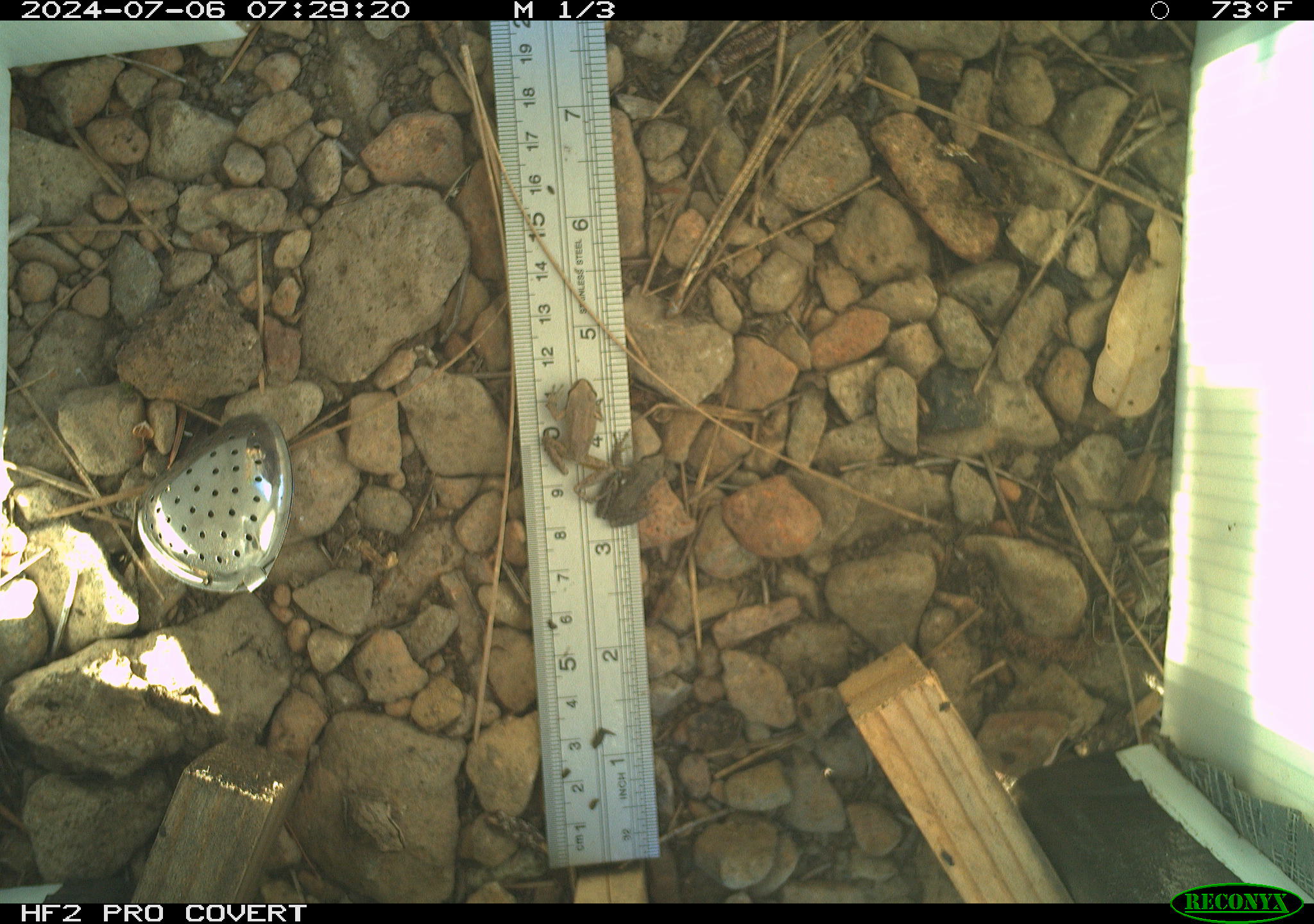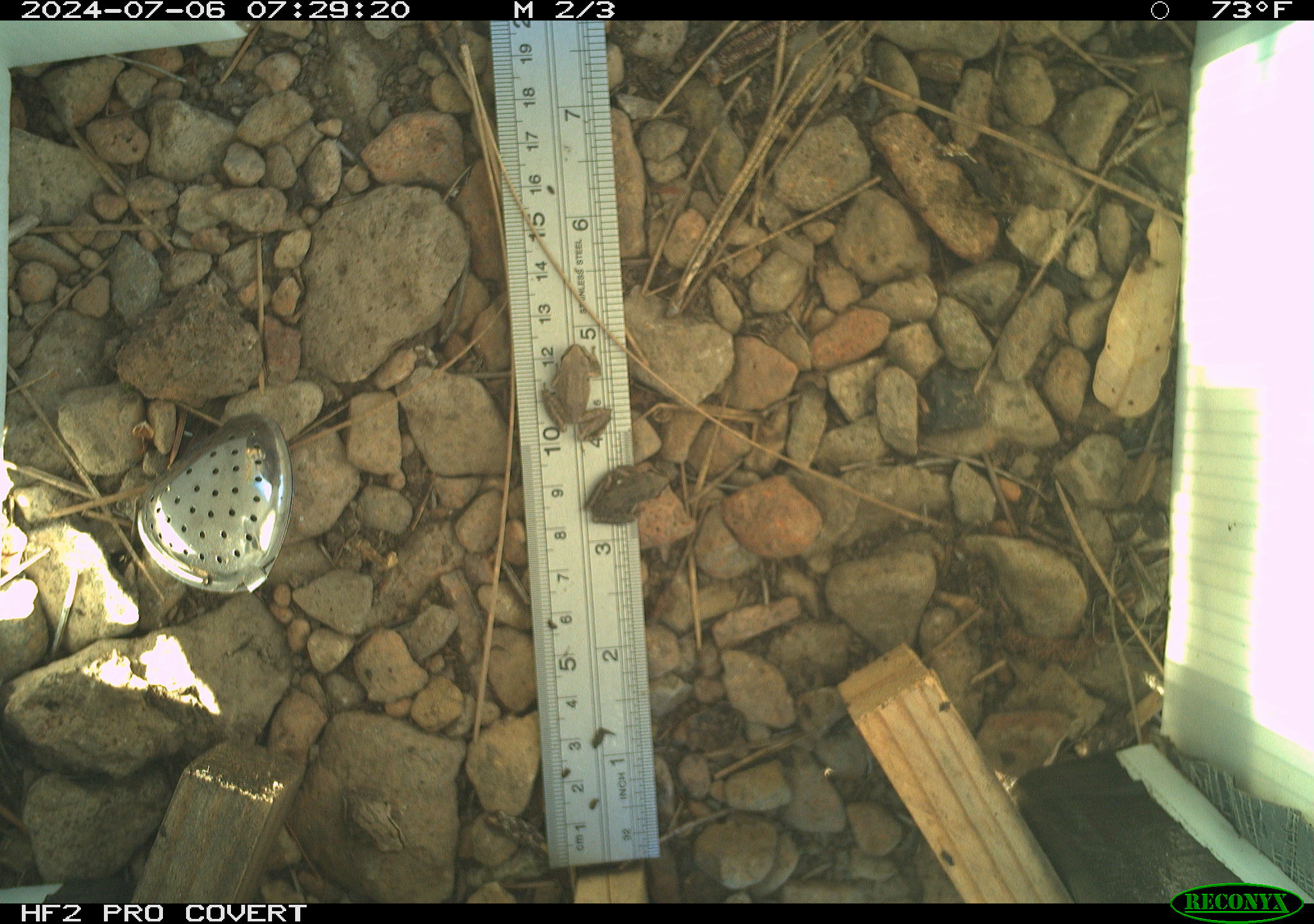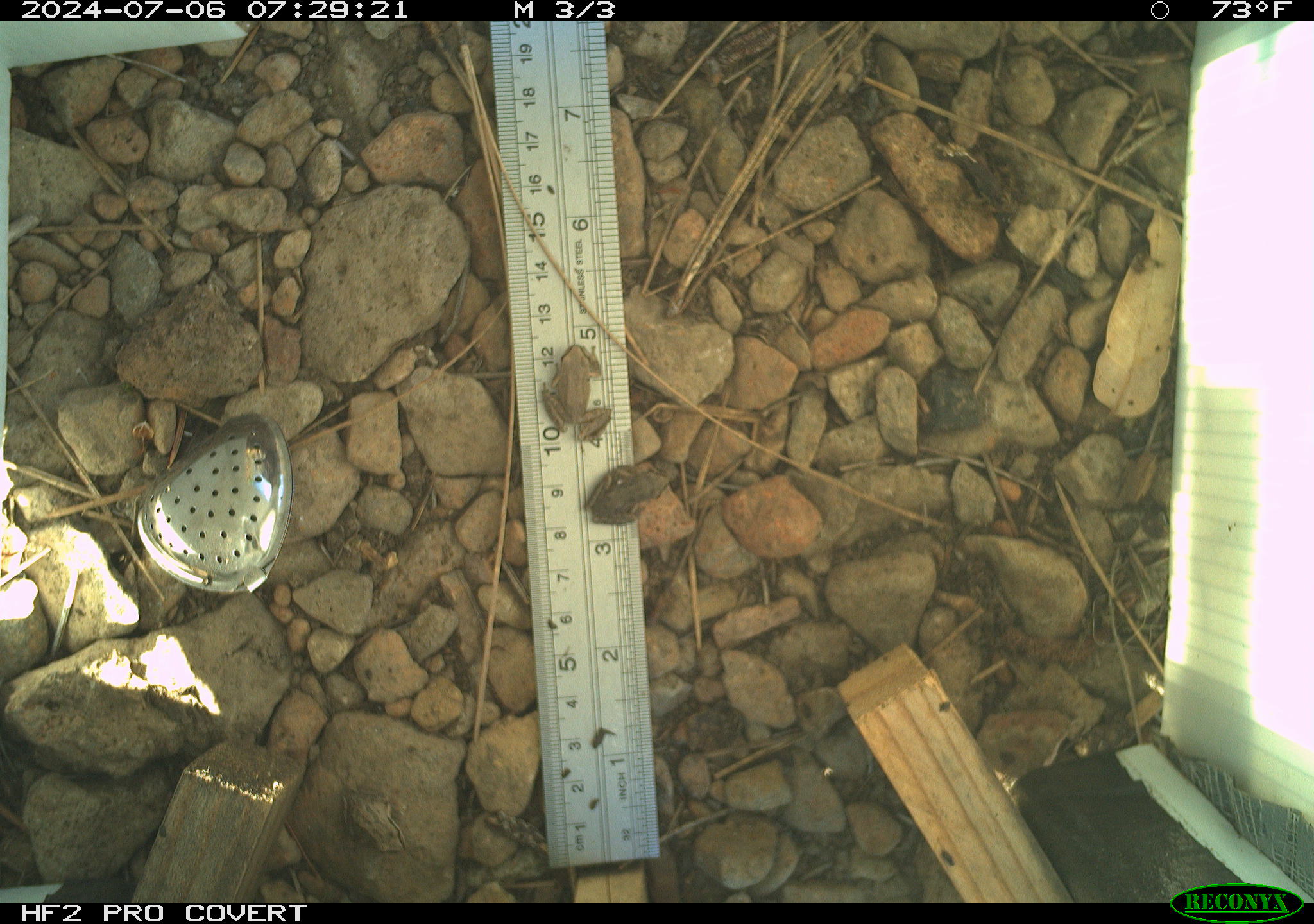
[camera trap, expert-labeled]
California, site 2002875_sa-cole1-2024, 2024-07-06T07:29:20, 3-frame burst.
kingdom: Animalia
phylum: Chordata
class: Amphibia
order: Anura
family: Hylidae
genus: Pseudacris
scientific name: Pseudacris regilla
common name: sierran treefrog